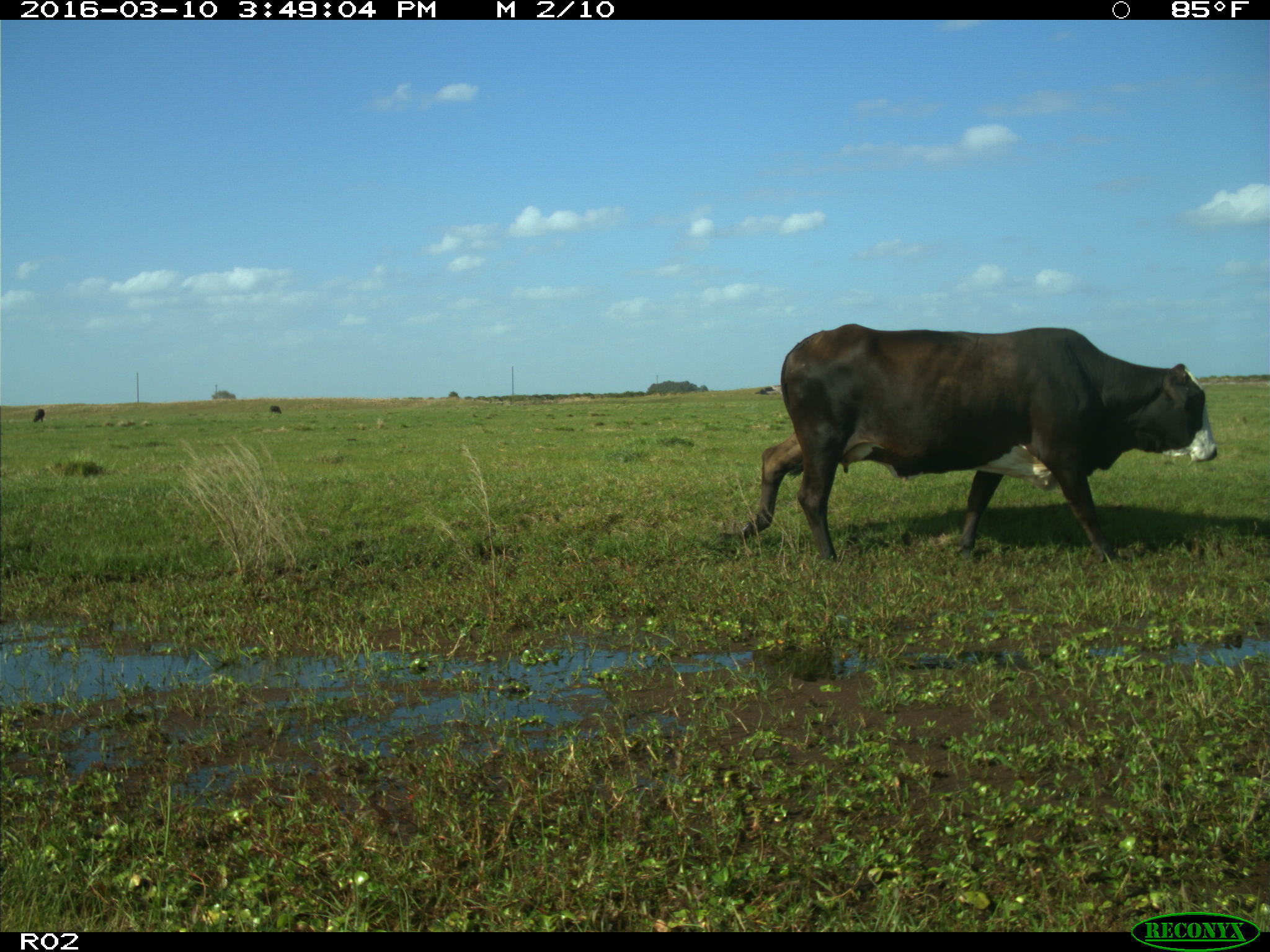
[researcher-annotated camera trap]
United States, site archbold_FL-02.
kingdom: Animalia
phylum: Chordata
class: Mammalia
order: Artiodactyla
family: Bovidae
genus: Bos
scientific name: Bos taurus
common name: domestic cow